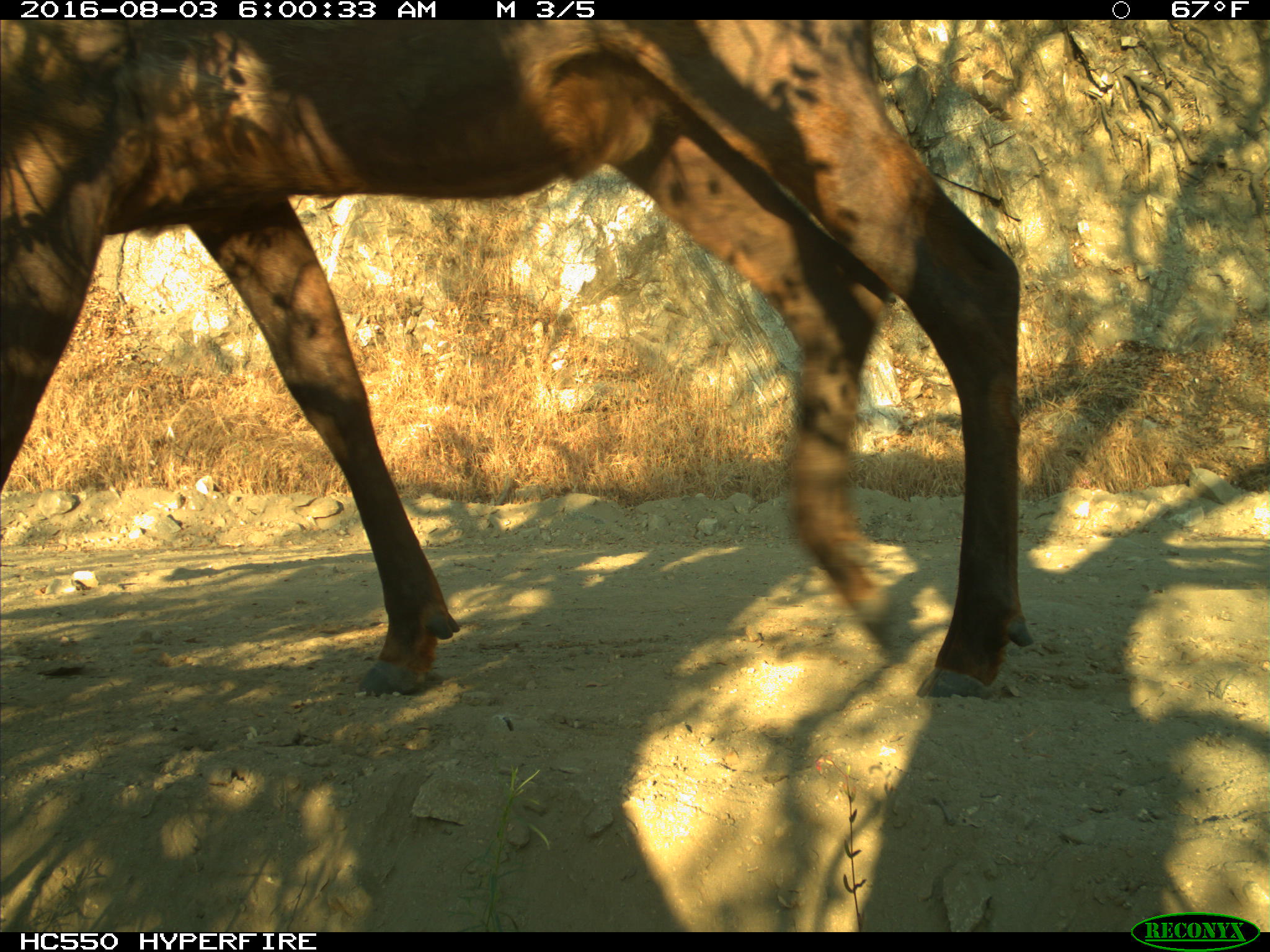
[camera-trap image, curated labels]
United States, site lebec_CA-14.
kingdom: Animalia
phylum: Chordata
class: Mammalia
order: Artiodactyla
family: Cervidae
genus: Cervus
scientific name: Cervus canadensis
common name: elk